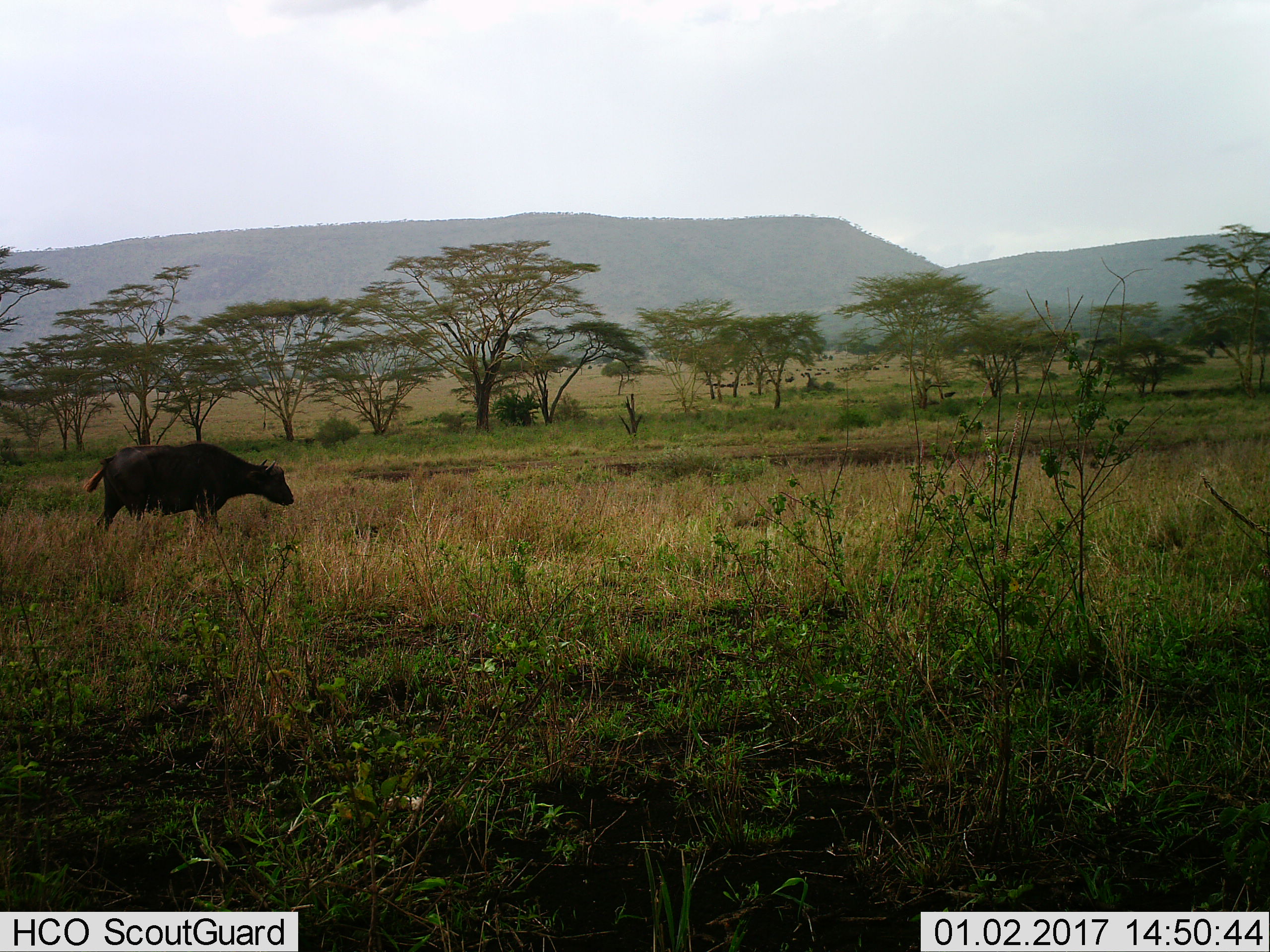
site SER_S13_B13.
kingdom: Animalia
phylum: Chordata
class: Mammalia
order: Artiodactyla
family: Bovidae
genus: Syncerus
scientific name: Syncerus caffer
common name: african buffalo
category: buffalo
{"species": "buffalo (african buffalo) (Syncerus caffer)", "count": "1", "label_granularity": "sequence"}